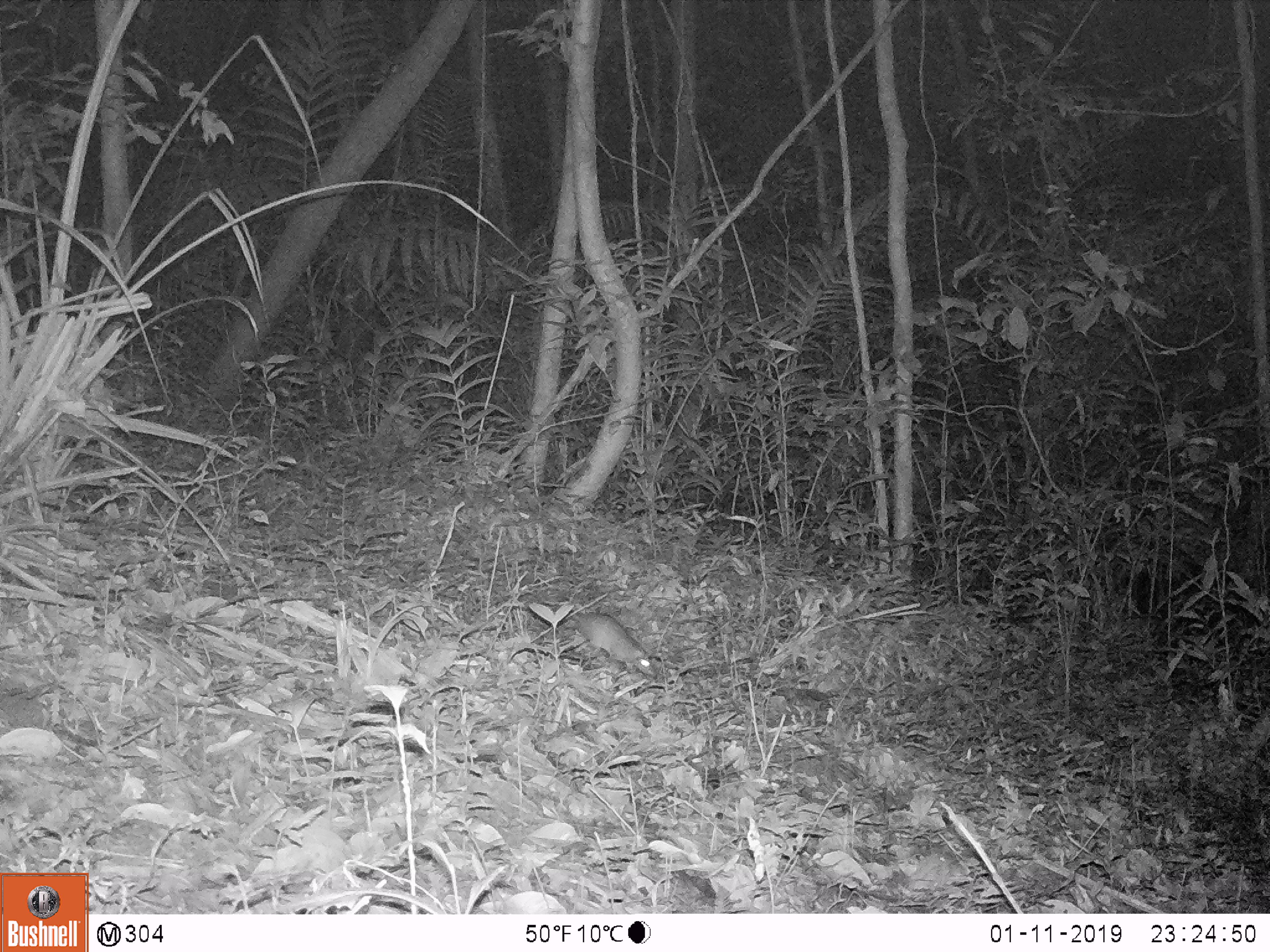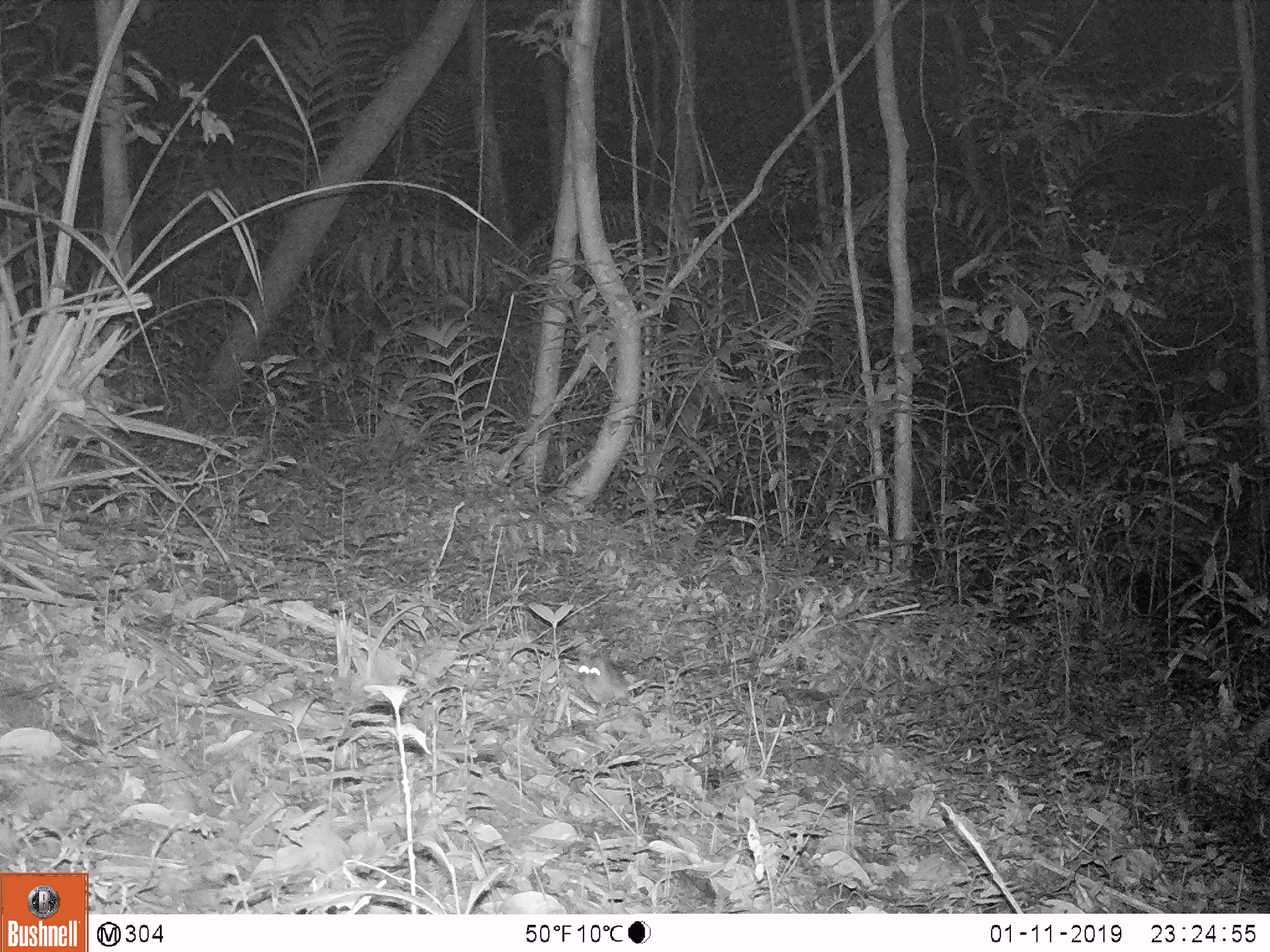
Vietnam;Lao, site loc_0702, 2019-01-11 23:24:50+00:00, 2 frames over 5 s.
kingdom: Animalia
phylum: Chordata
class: Mammalia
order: Rodentia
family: Muridae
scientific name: Muridae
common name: old-world mice and rats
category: unidentified murid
Unidentified murid (old-world mice and rats) (Muridae). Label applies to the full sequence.